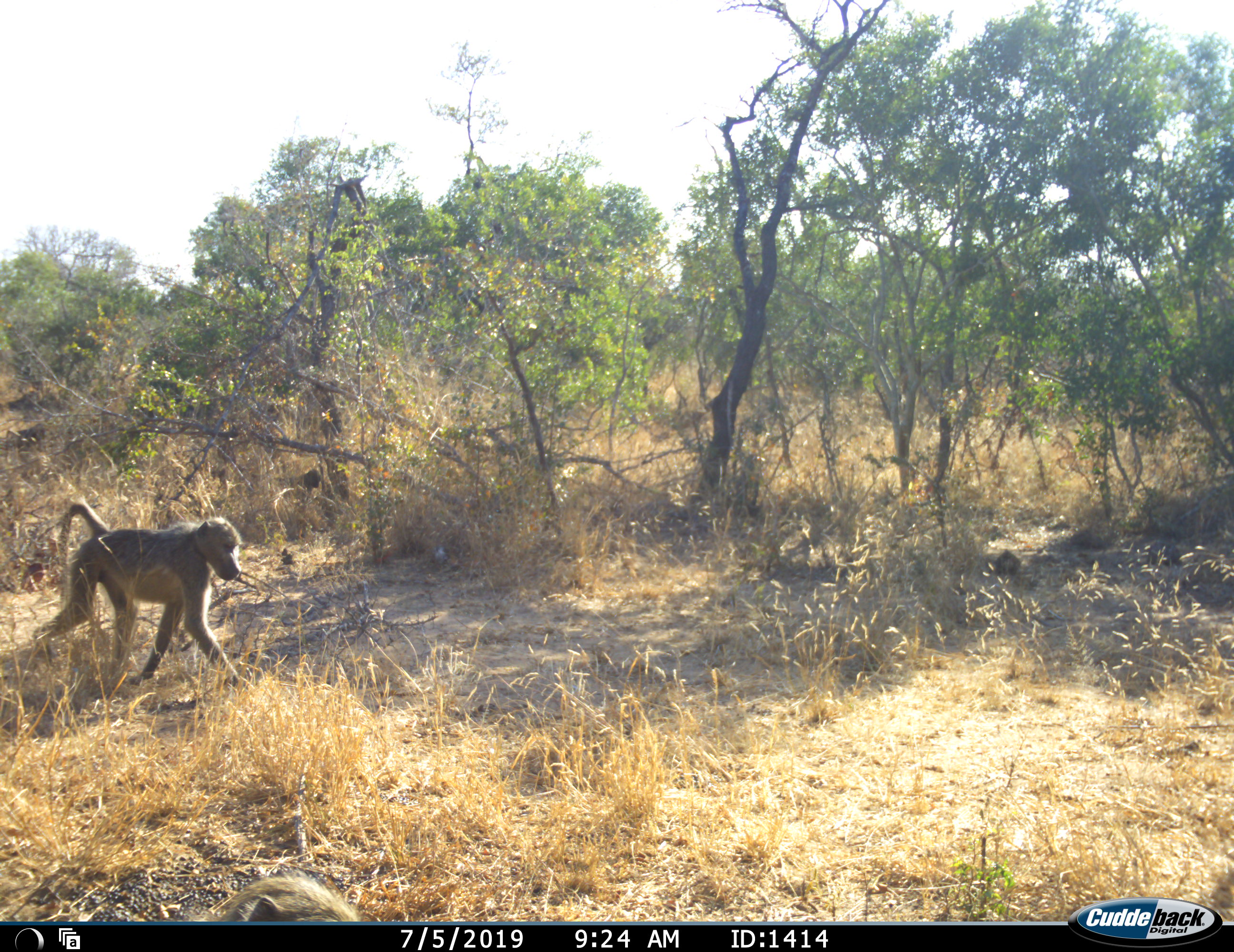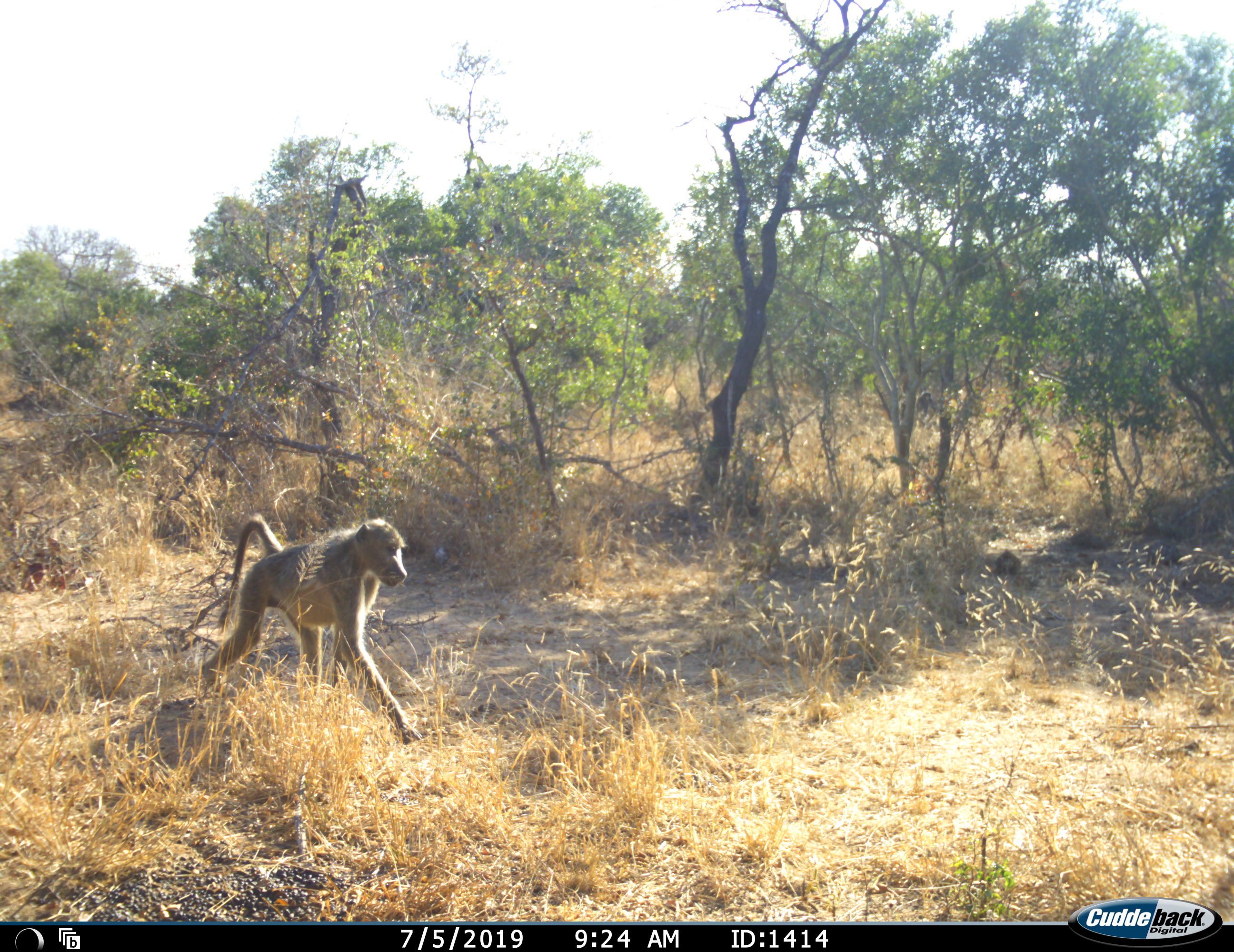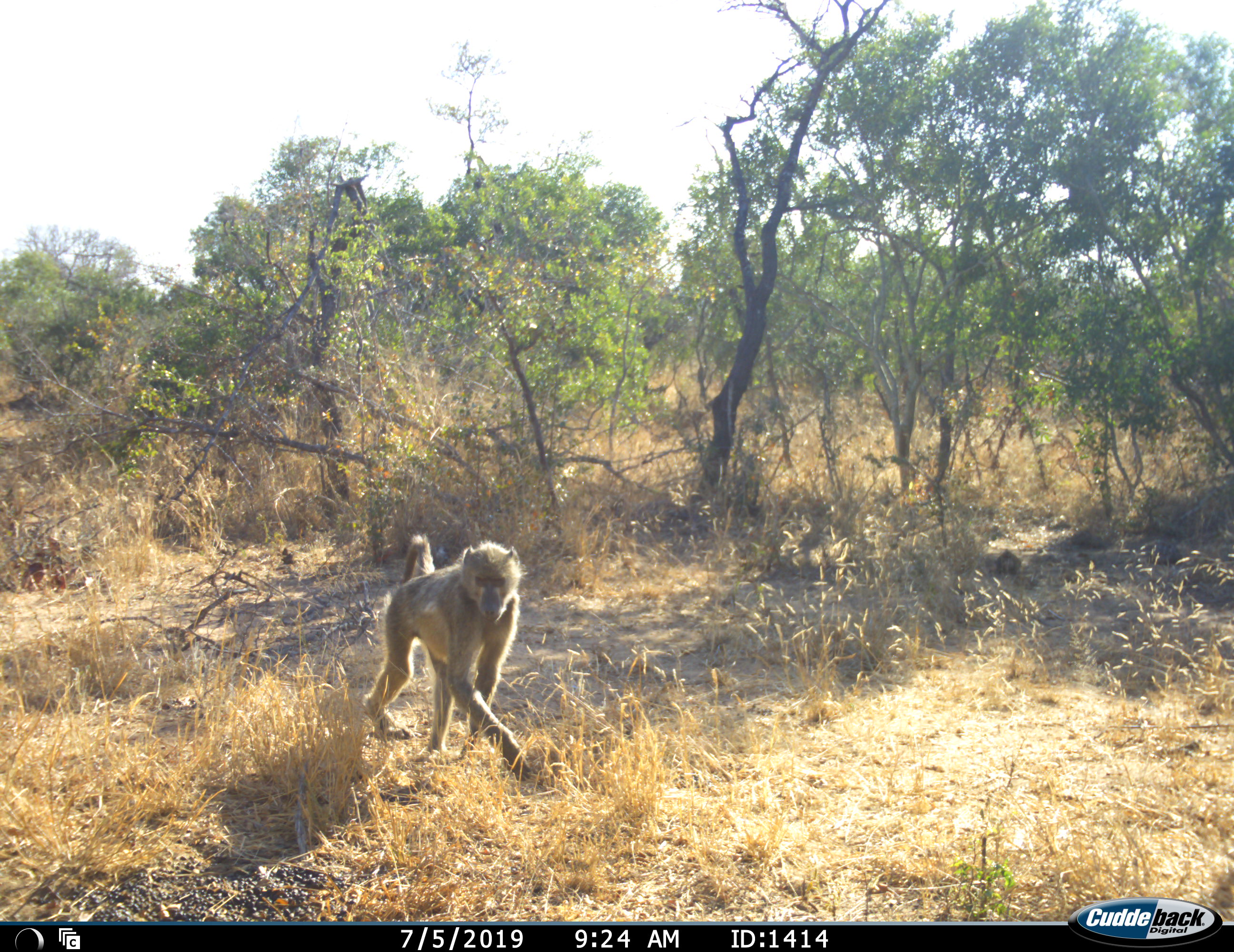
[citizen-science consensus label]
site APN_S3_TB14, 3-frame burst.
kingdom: Animalia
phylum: Chordata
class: Mammalia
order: Primates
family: Cercopithecidae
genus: Papio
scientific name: Papio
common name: baboon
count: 1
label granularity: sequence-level